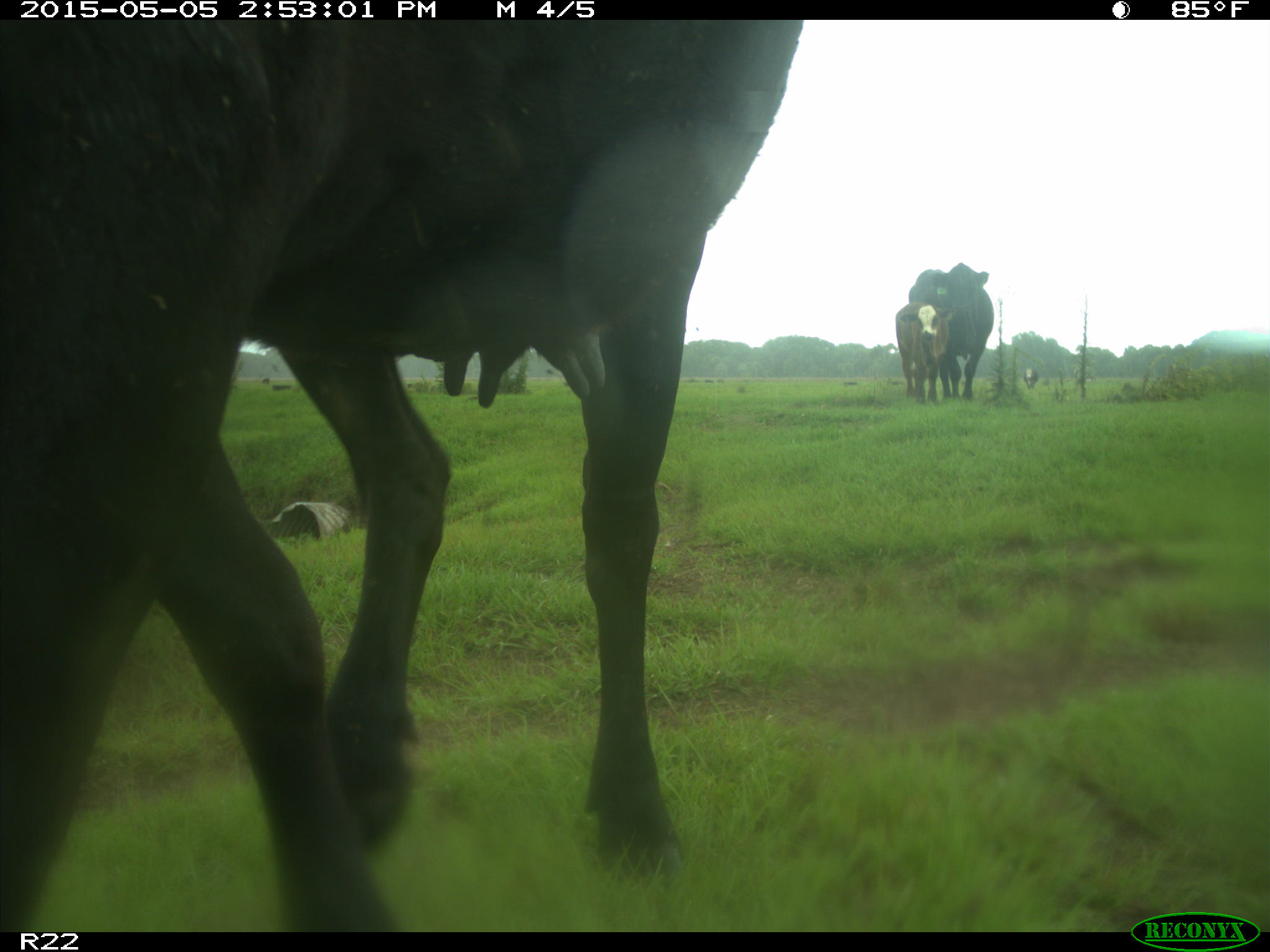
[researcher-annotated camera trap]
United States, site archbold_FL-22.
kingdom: Animalia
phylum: Chordata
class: Mammalia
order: Artiodactyla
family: Bovidae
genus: Bos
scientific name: Bos taurus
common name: domestic cow